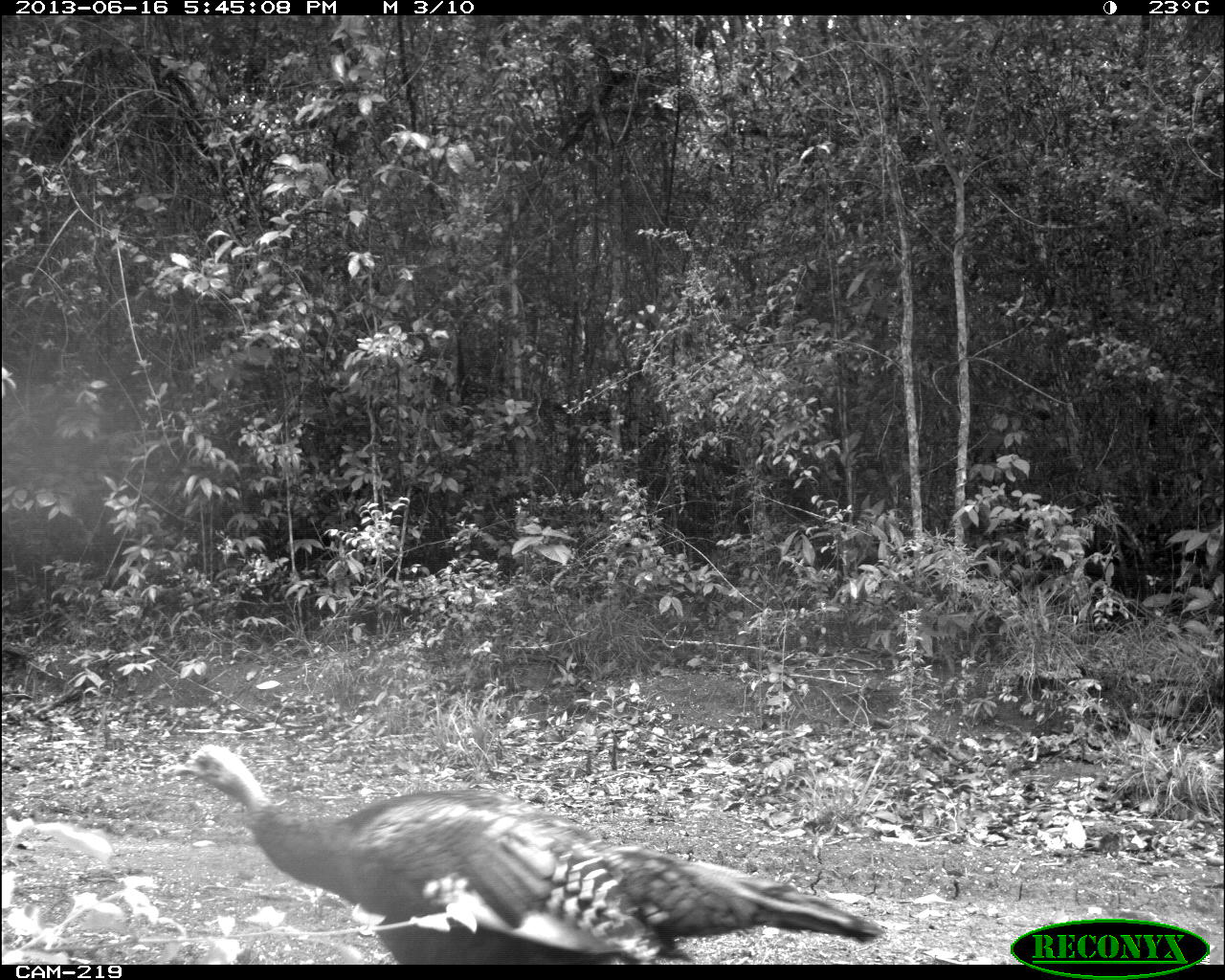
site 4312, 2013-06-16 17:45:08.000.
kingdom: Animalia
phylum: Chordata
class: Aves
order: Galliformes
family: Phasianidae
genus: Meleagris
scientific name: Meleagris ocellata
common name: ocellated turkey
Meleagris ocellata (ocellated turkey), count 1, sex female.